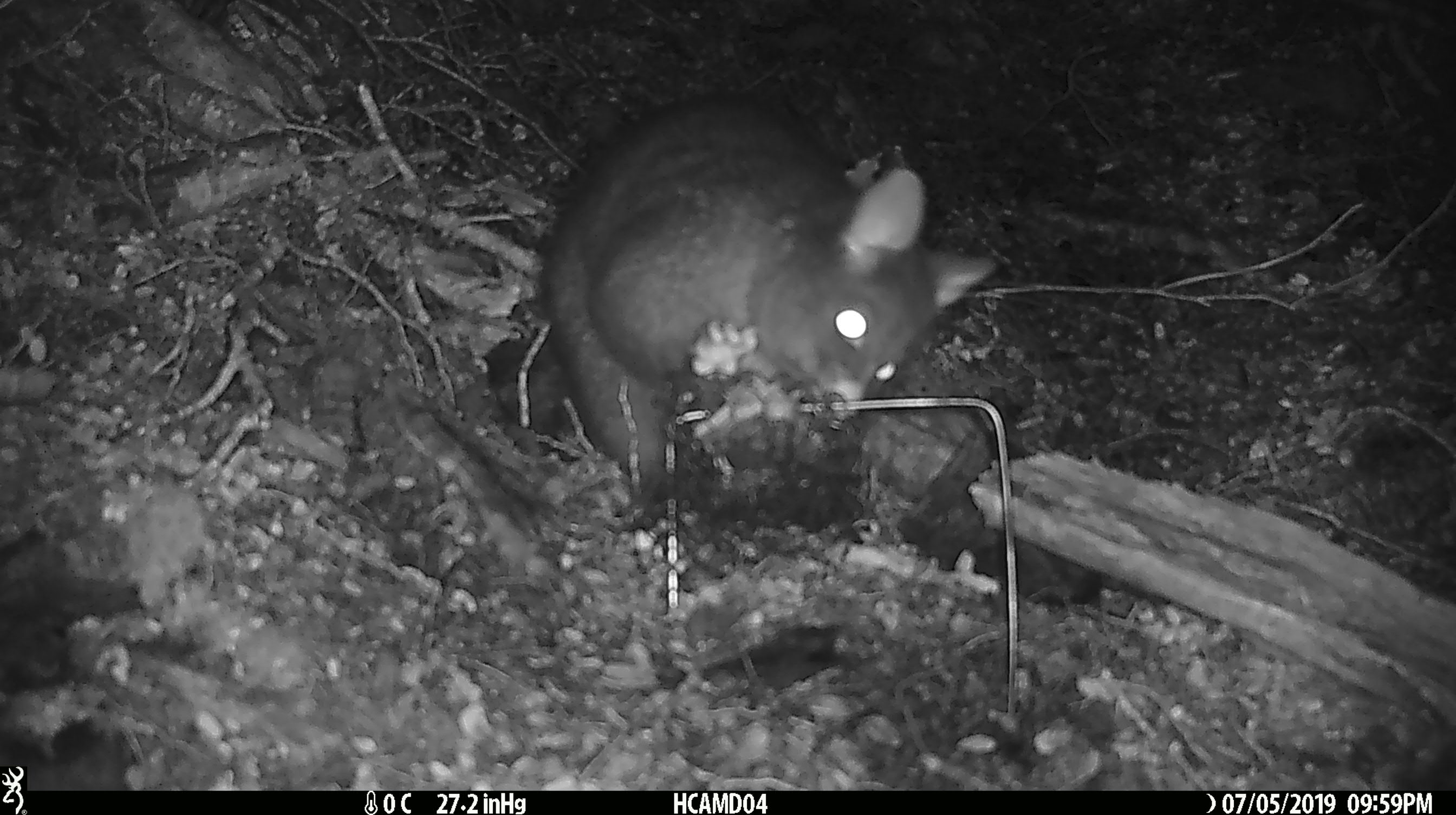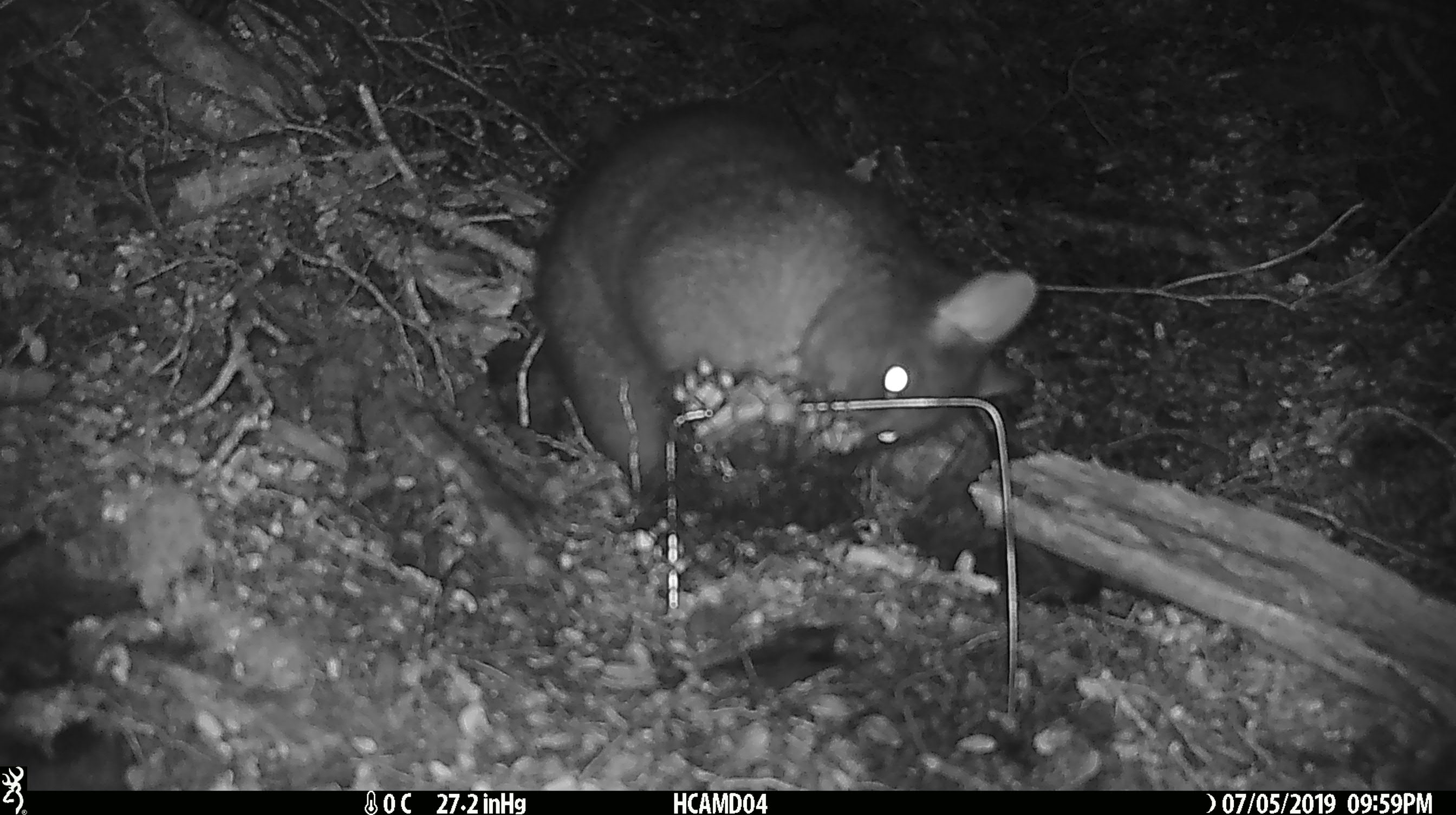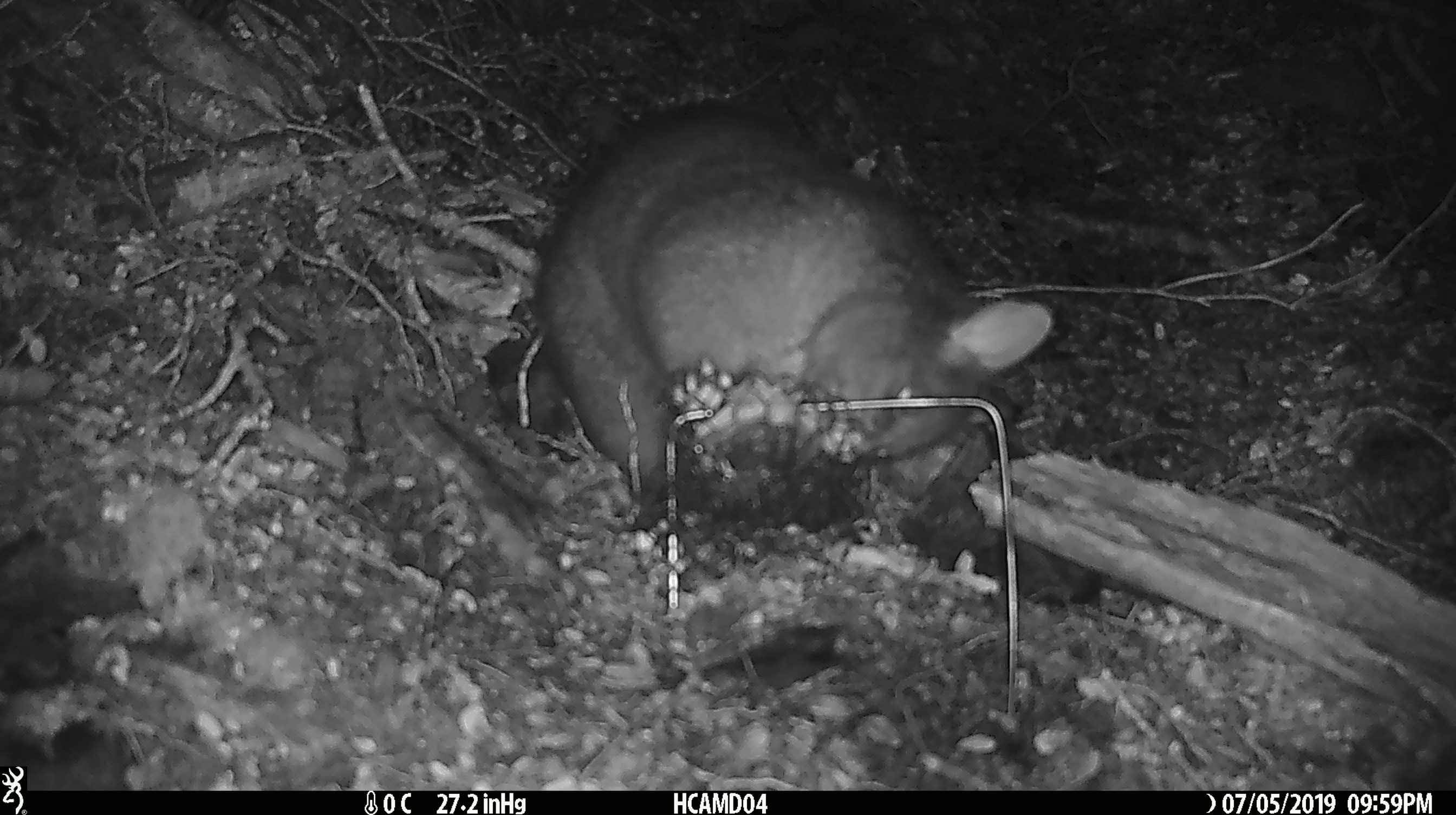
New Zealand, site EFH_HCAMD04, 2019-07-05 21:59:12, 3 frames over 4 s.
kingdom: Animalia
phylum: Chordata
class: Mammalia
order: Diprotodontia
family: Phalangeridae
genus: Trichosurus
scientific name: Trichosurus vulpecula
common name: common brushtail possum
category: possum